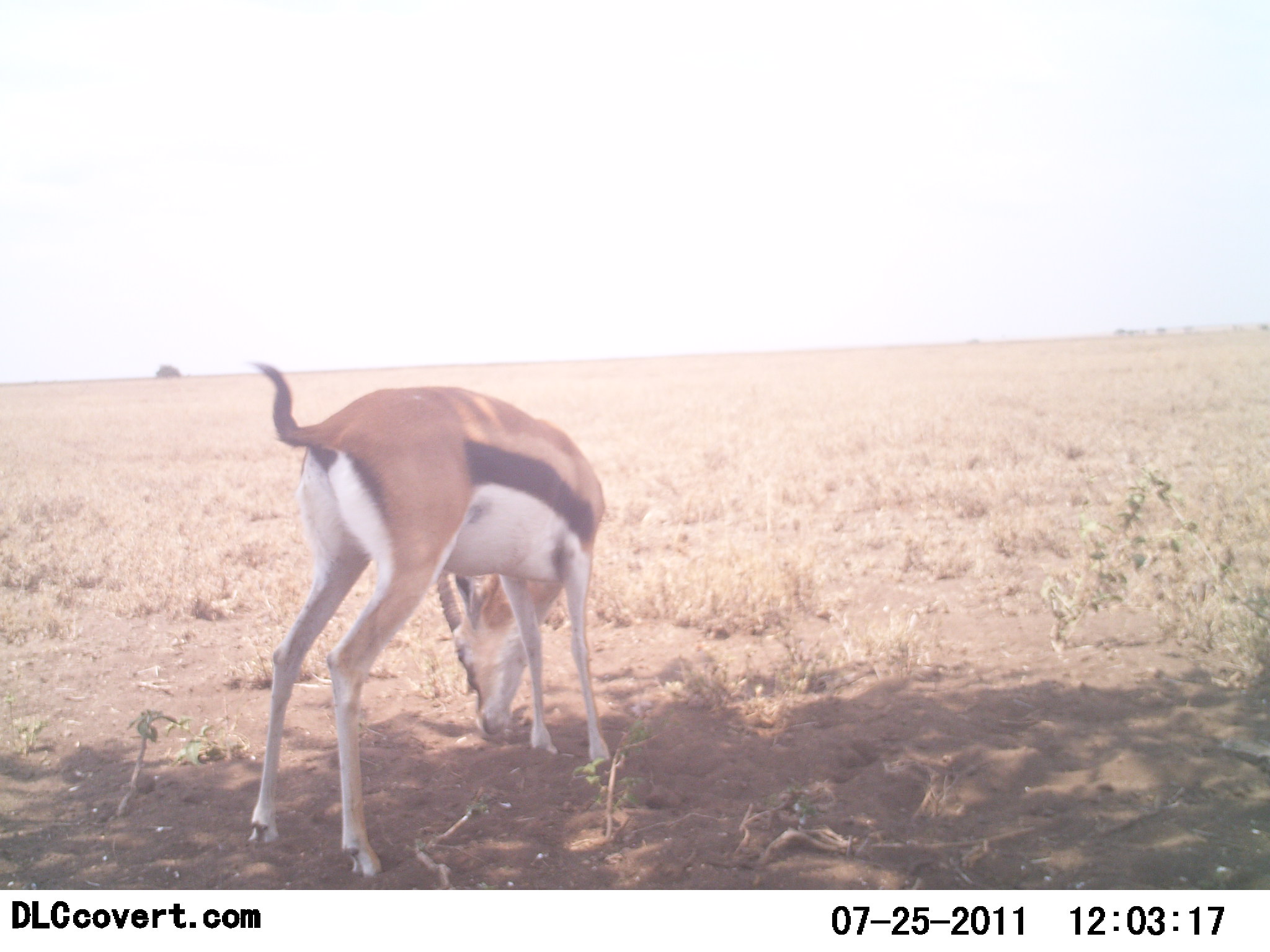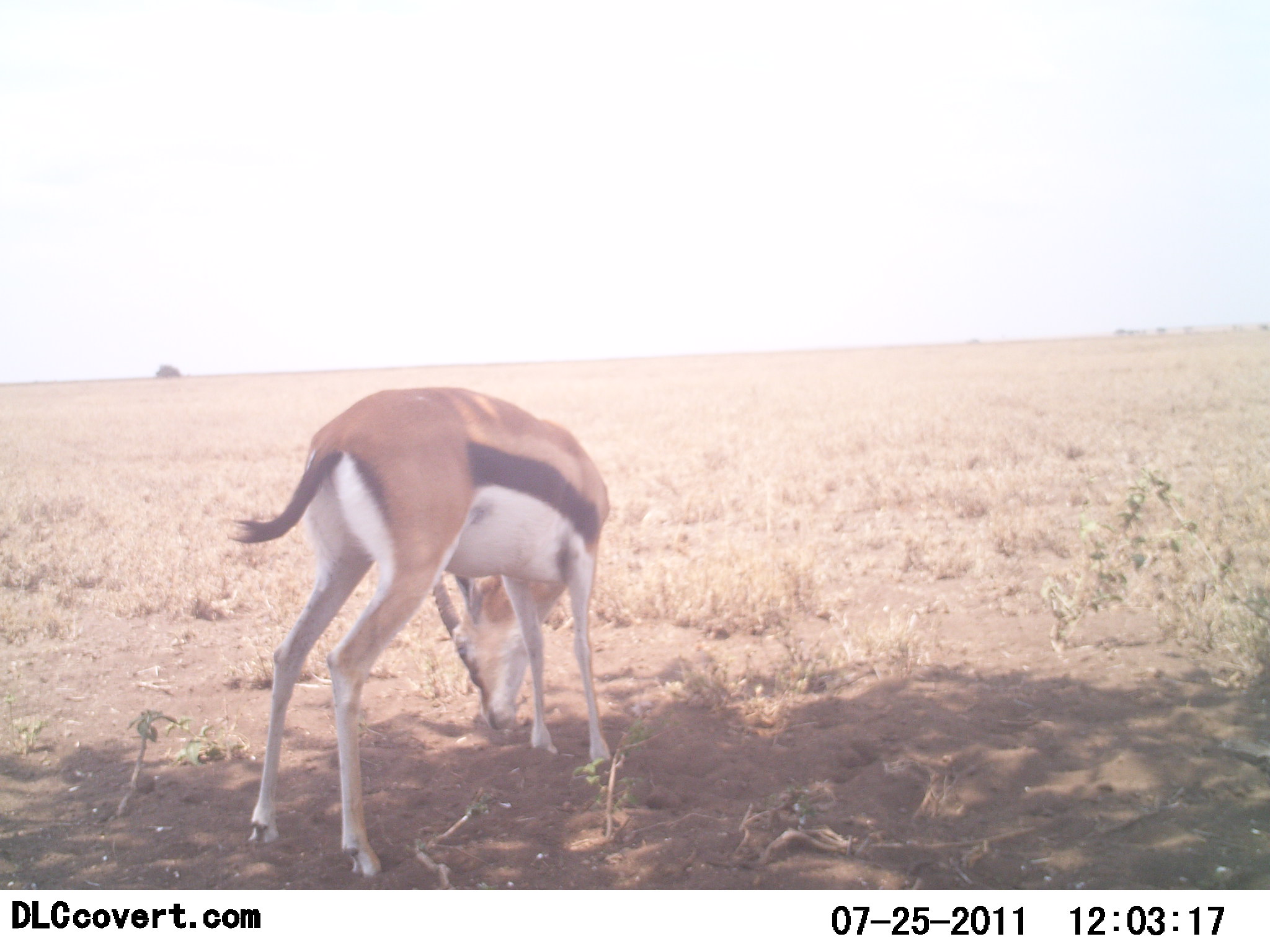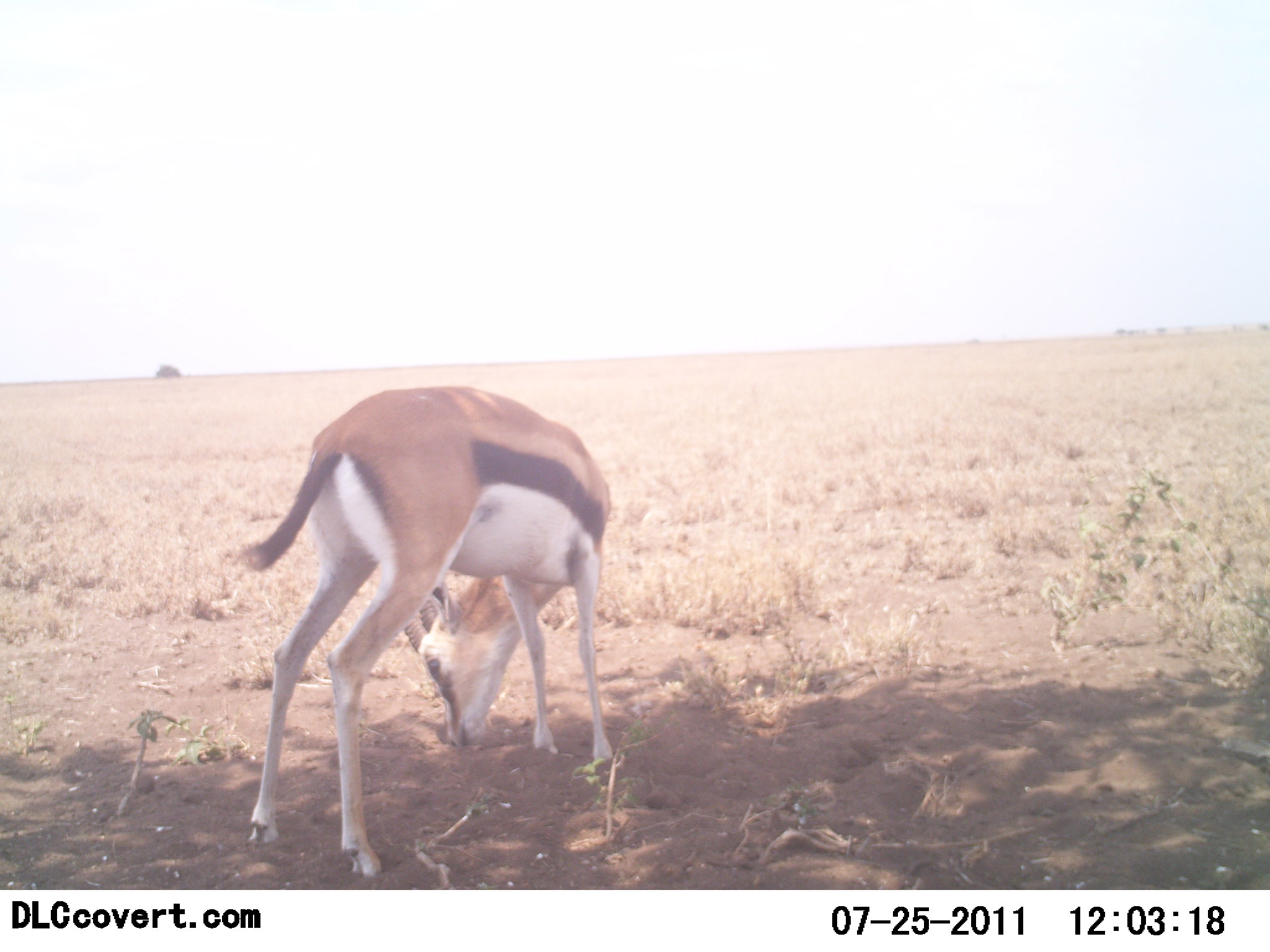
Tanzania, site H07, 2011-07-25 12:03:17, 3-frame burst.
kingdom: Animalia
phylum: Chordata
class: Mammalia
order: Artiodactyla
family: Bovidae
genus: Eudorcas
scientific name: Eudorcas thomsonii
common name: thomson's gazelle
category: gazellethomsons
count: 1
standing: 23%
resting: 0%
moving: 0%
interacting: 0%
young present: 0%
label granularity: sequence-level